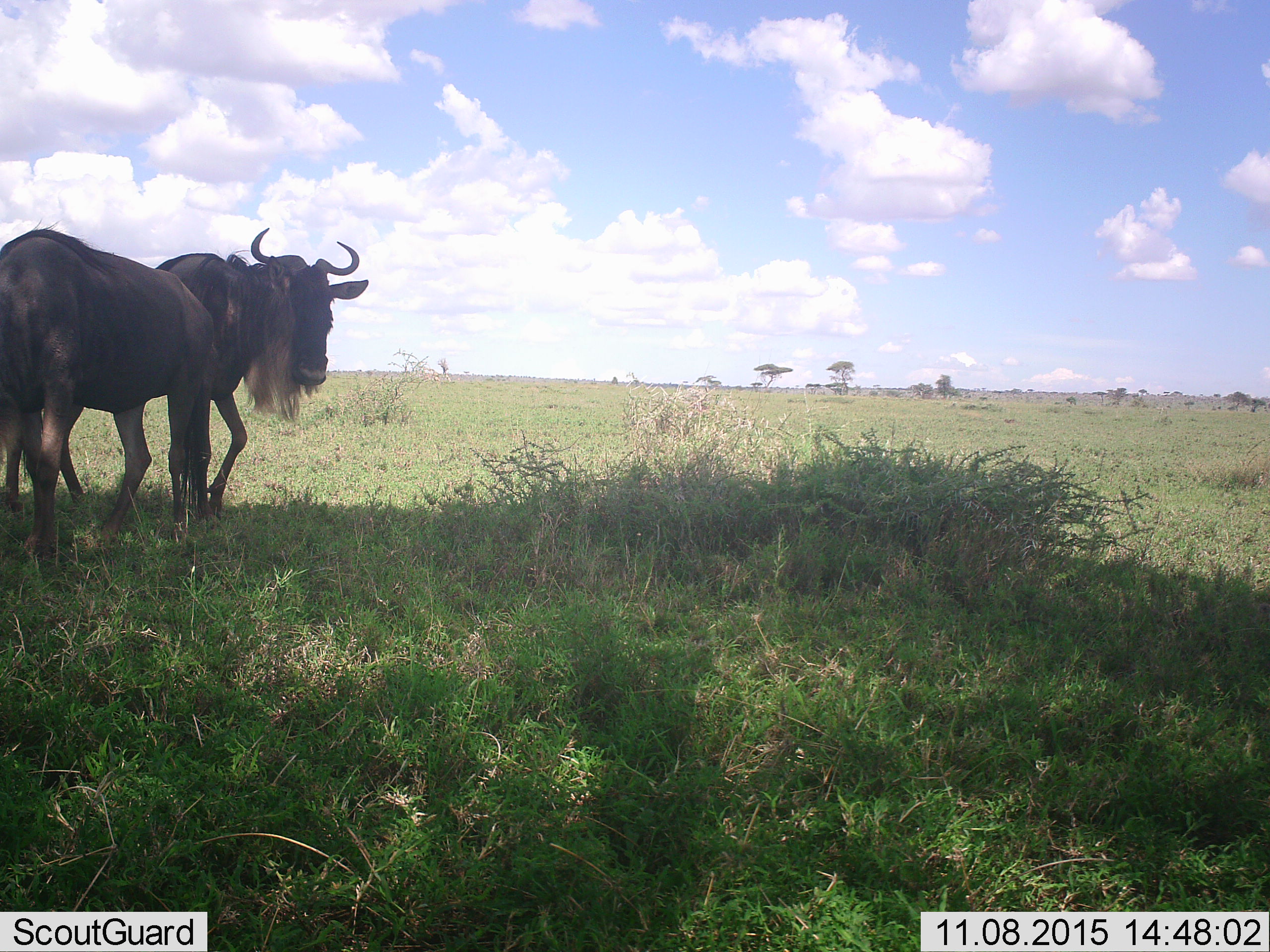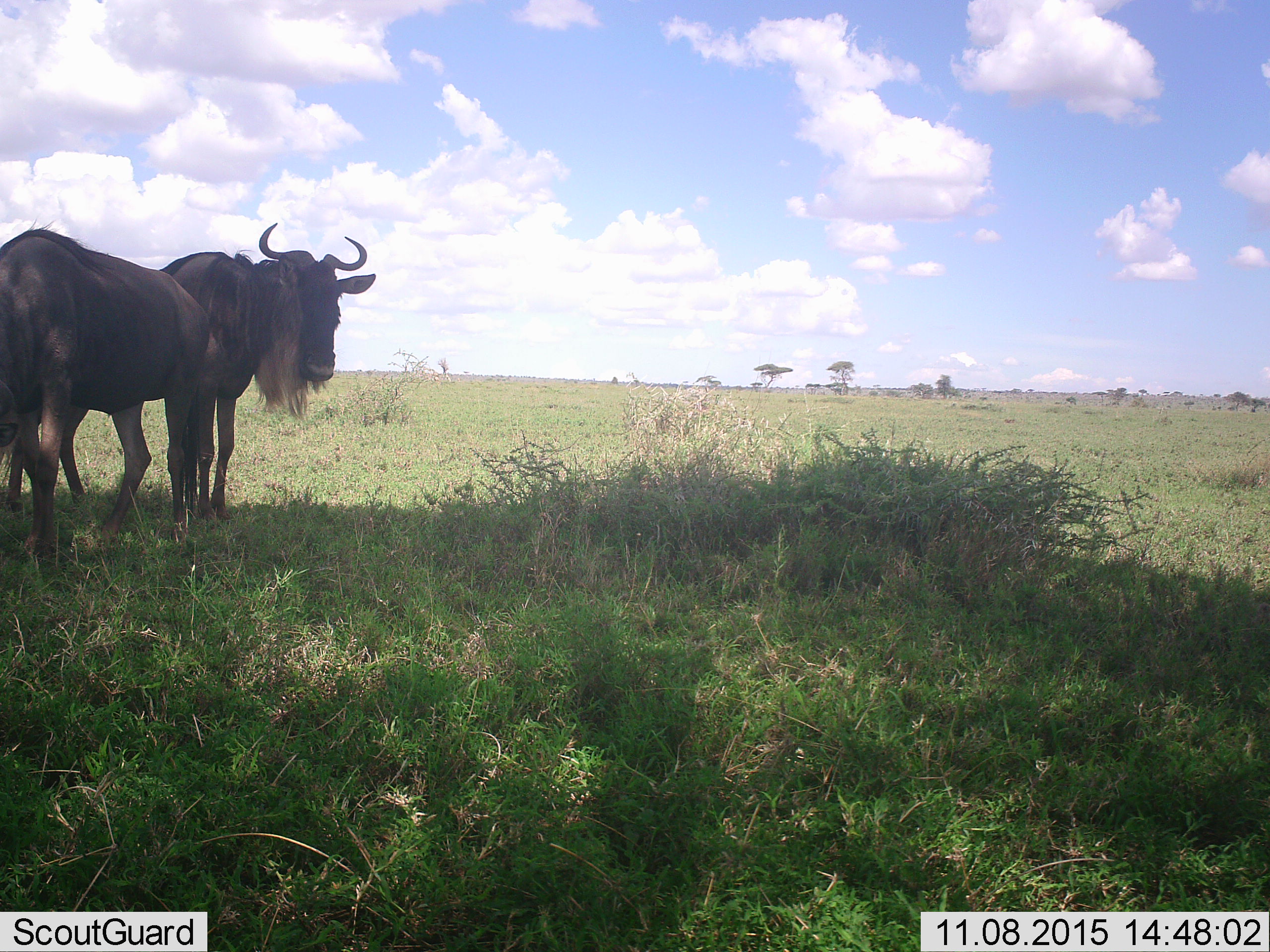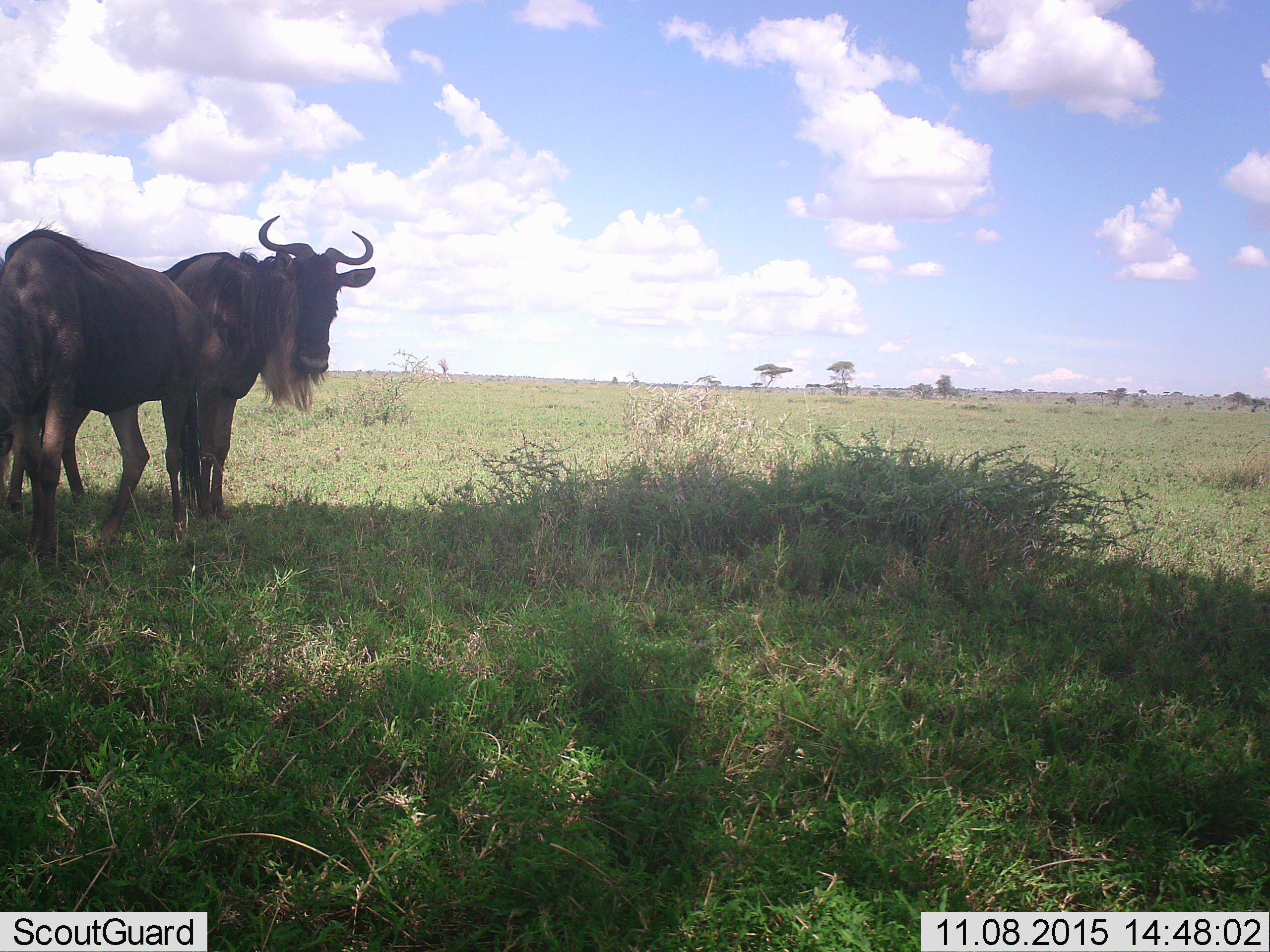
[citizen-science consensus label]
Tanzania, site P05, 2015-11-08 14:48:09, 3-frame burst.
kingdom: Animalia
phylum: Chordata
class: Mammalia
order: Artiodactyla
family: Bovidae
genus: Connochaetes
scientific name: Connochaetes taurinus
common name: blue wildebeest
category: wildebeest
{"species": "wildebeest (blue wildebeest) (Connochaetes taurinus)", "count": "2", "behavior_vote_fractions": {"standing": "71%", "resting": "0%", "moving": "57%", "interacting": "29%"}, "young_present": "0%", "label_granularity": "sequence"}